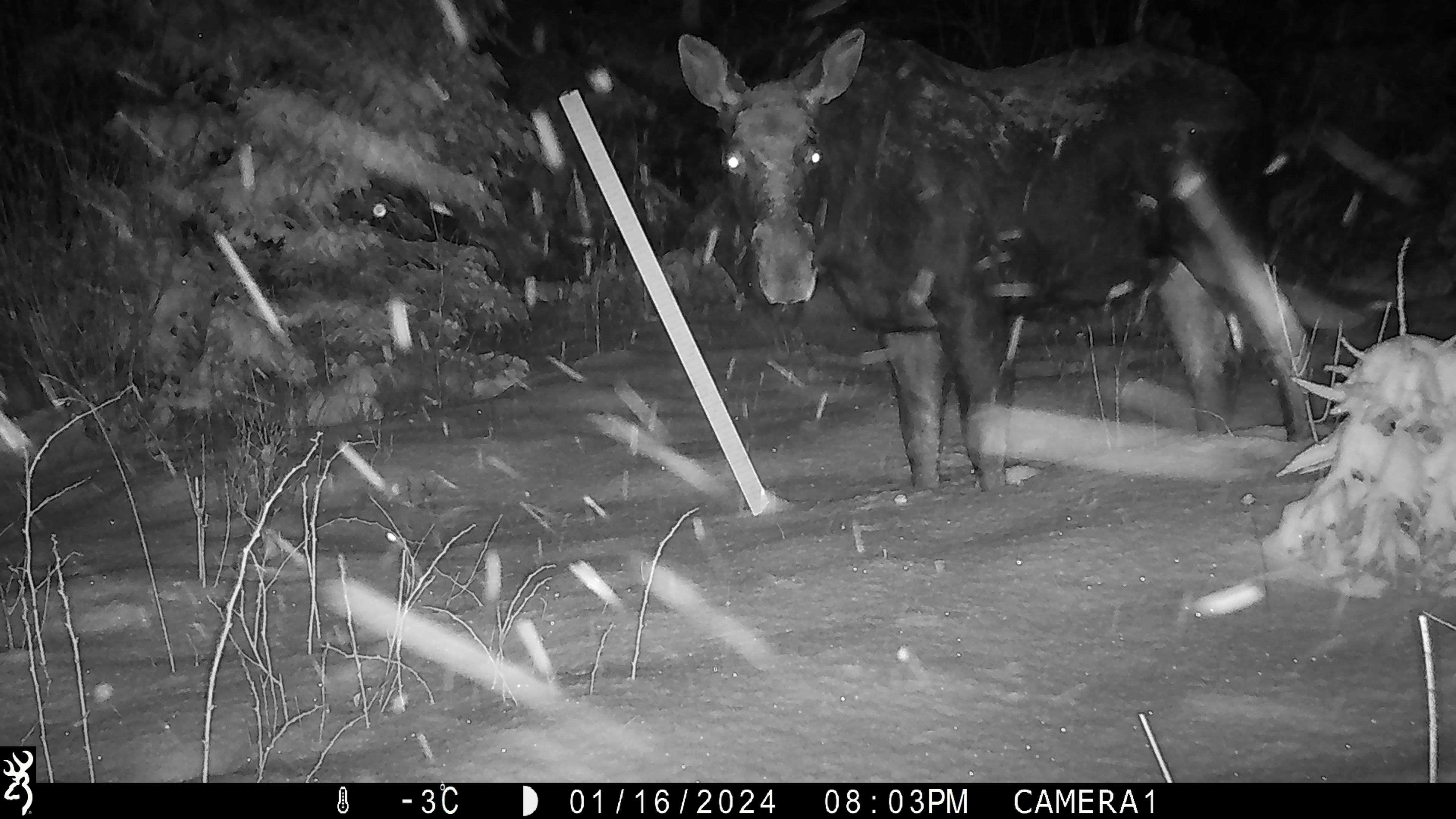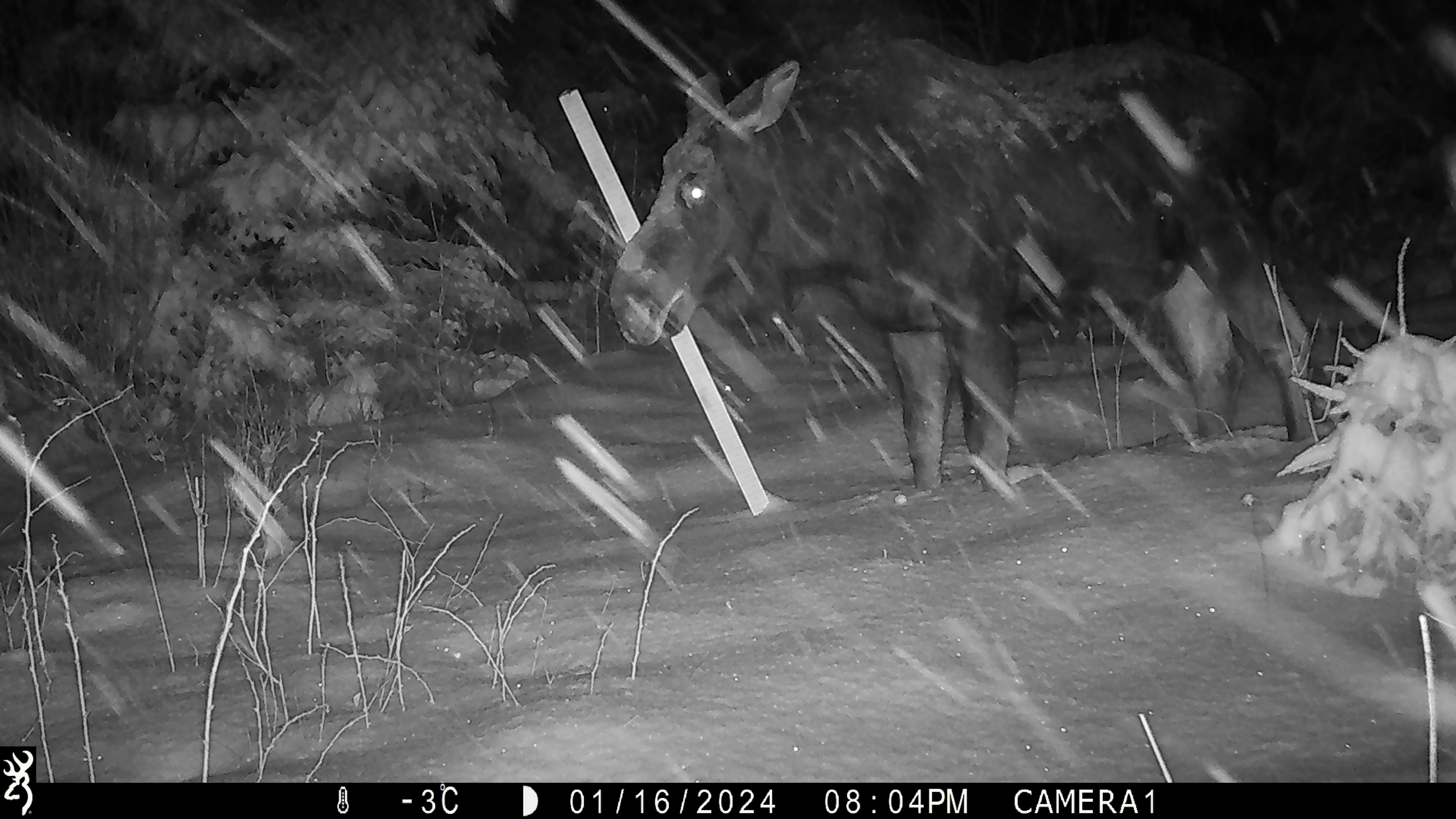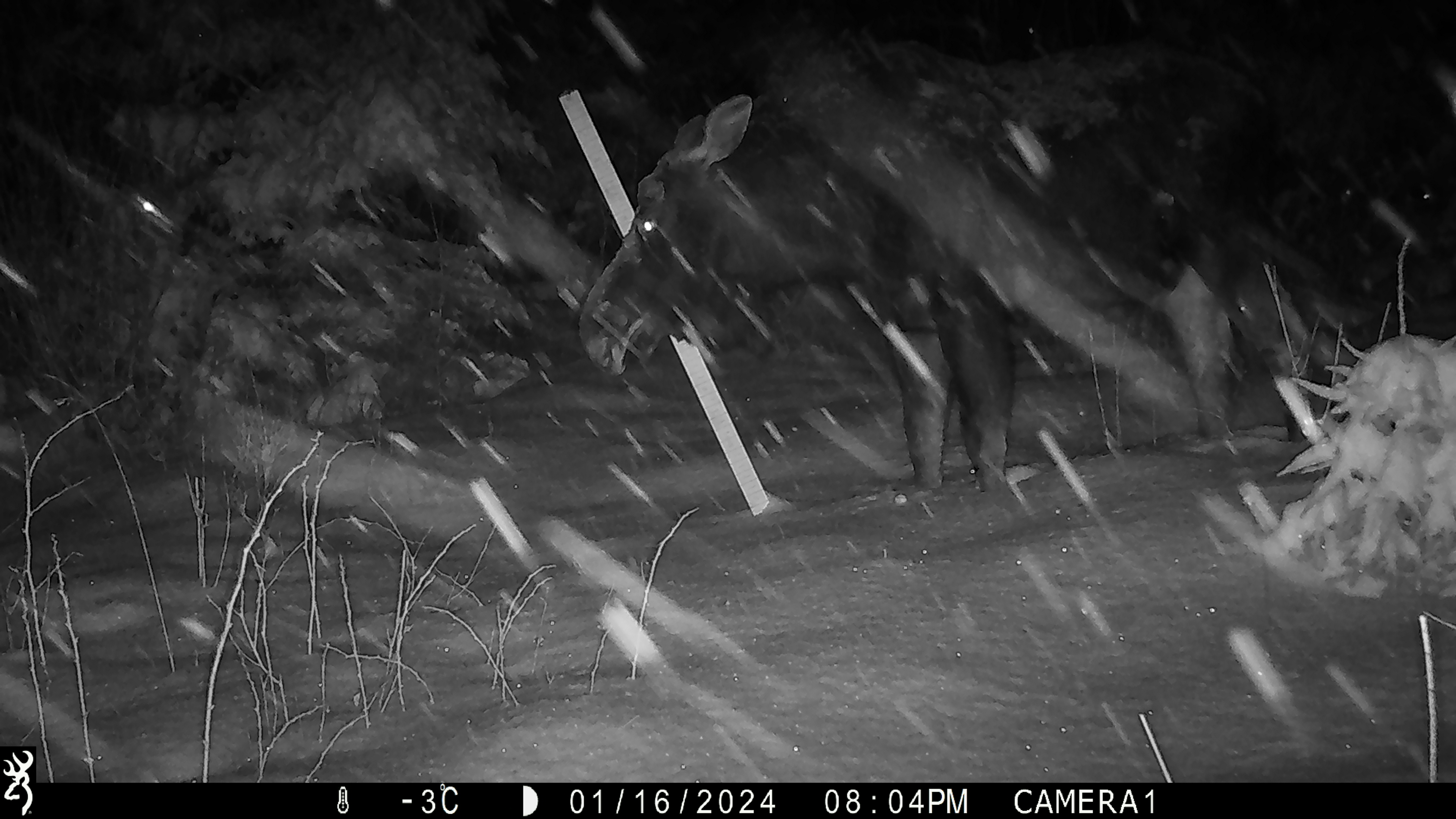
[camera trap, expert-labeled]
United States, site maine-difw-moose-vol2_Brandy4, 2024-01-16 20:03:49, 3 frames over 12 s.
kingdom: Animalia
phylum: Chordata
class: Mammalia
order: Artiodactyla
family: Cervidae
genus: Alces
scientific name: Alces alces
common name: moose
Moose (Alces alces).